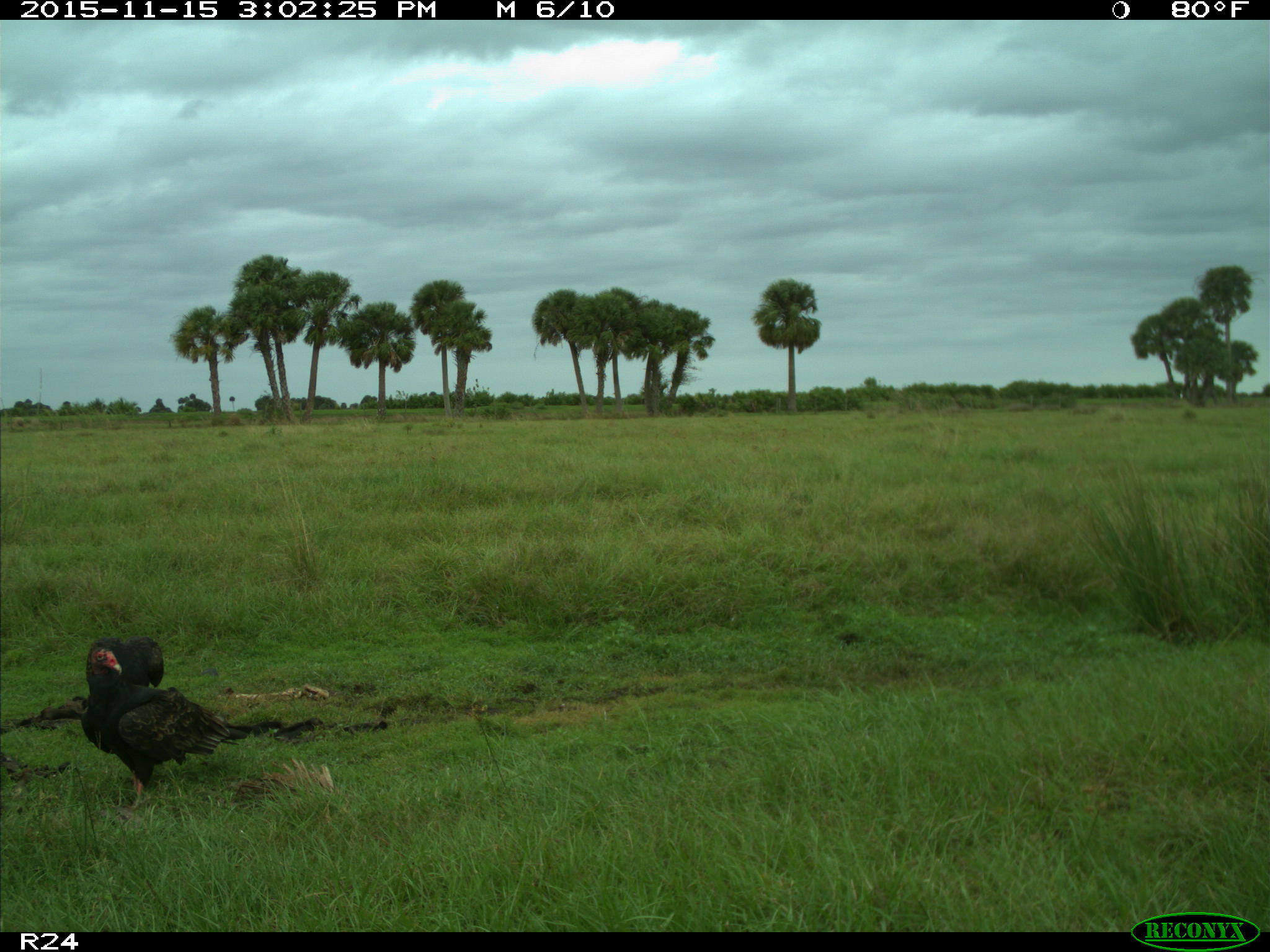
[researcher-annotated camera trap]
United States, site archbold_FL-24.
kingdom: Animalia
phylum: Chordata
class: Aves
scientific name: Aves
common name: birds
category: unidentified bird